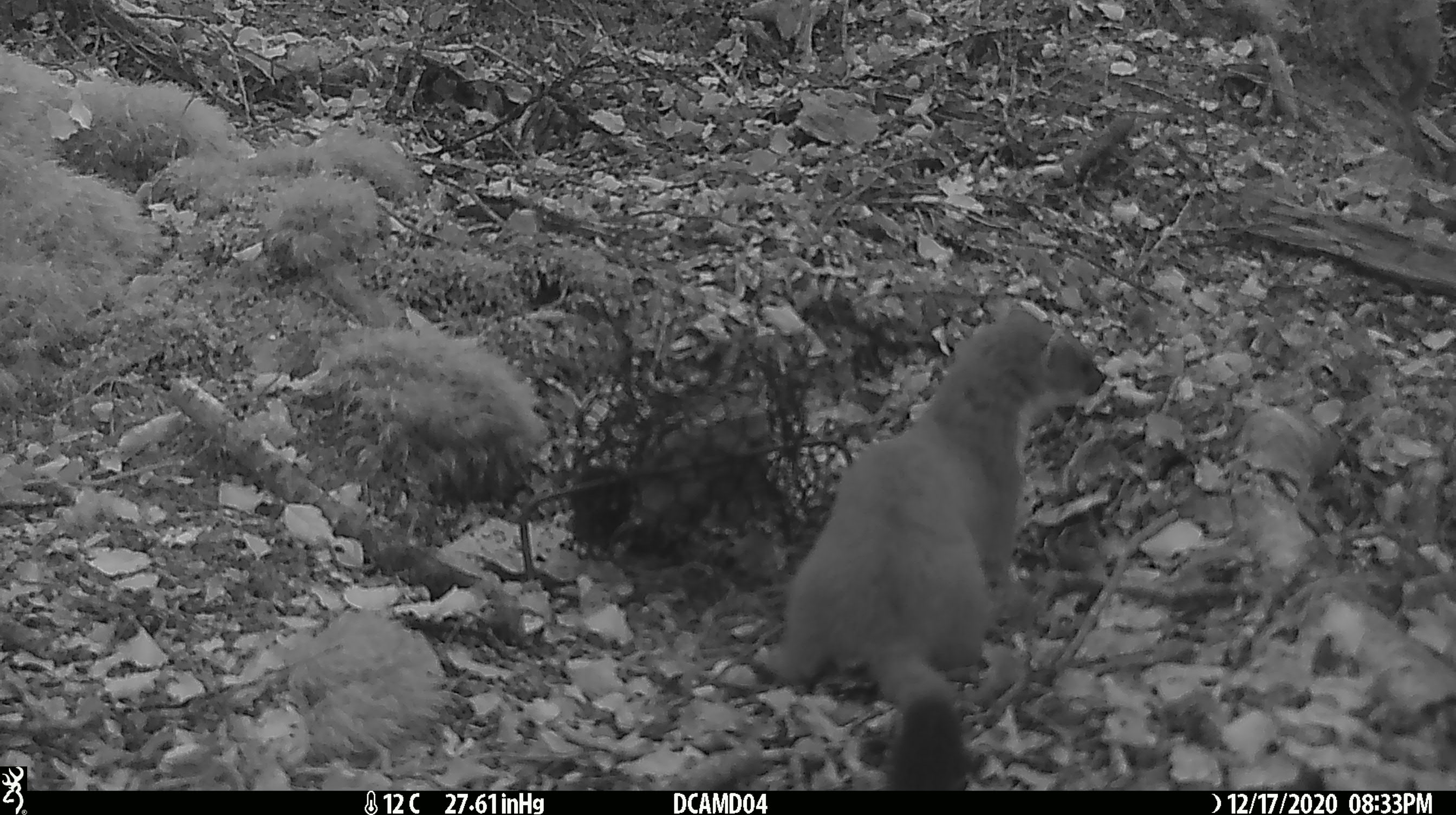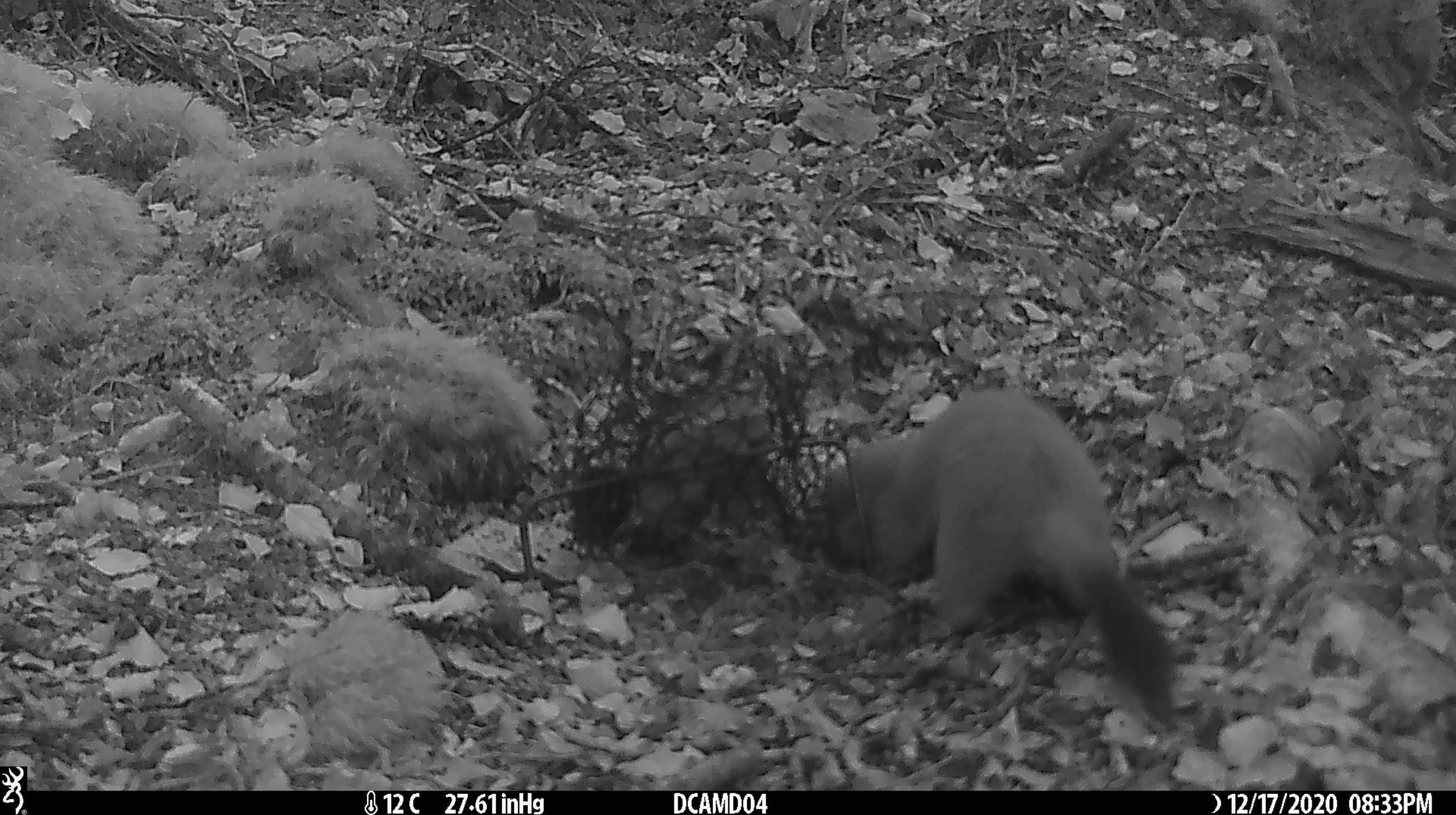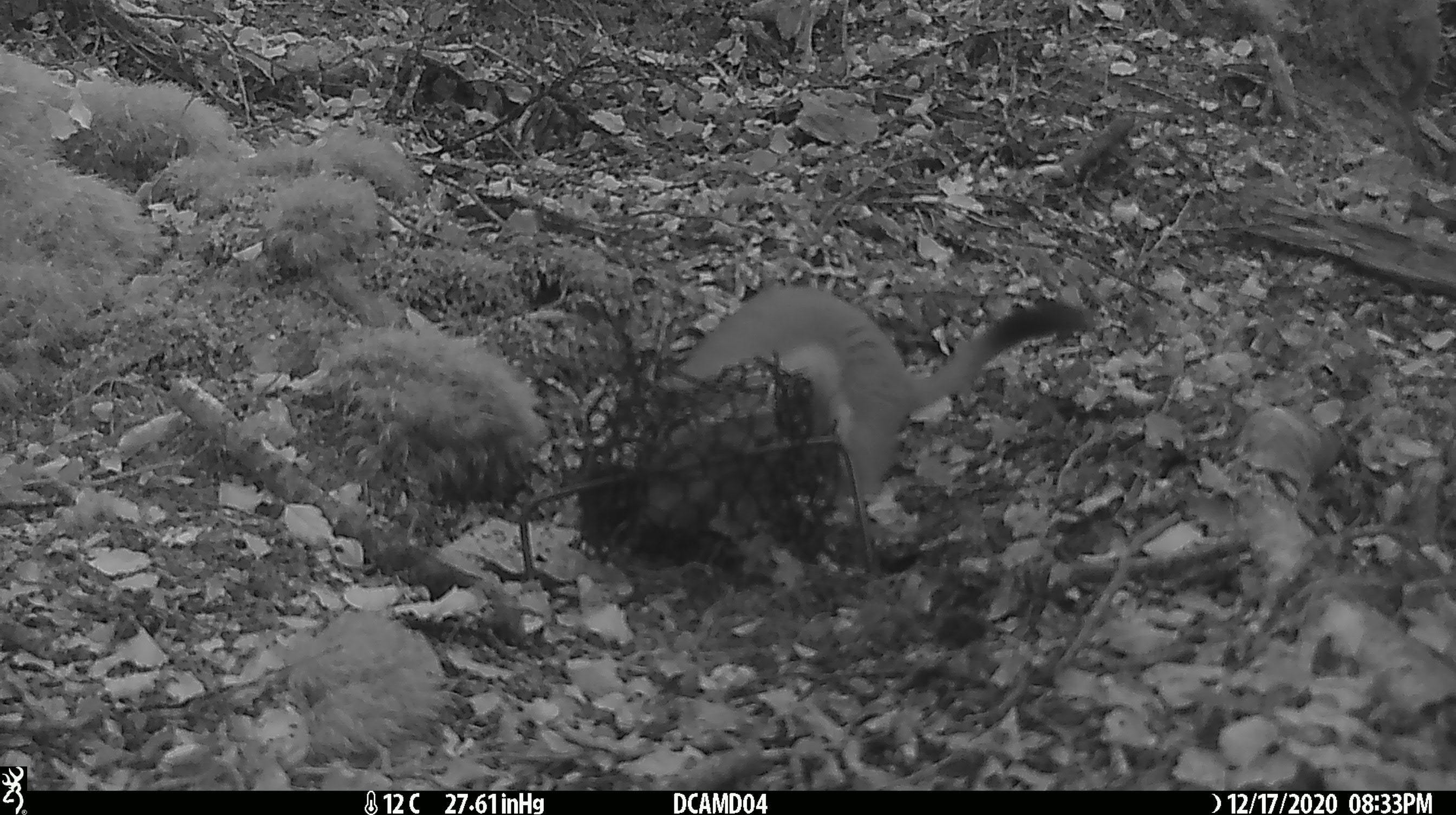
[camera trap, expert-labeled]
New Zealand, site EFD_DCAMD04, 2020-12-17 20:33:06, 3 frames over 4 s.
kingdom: Animalia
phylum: Chordata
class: Mammalia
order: Carnivora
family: Mustelidae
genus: Mustela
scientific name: Mustela erminea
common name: stoat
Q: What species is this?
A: Stoat (Mustela erminea).